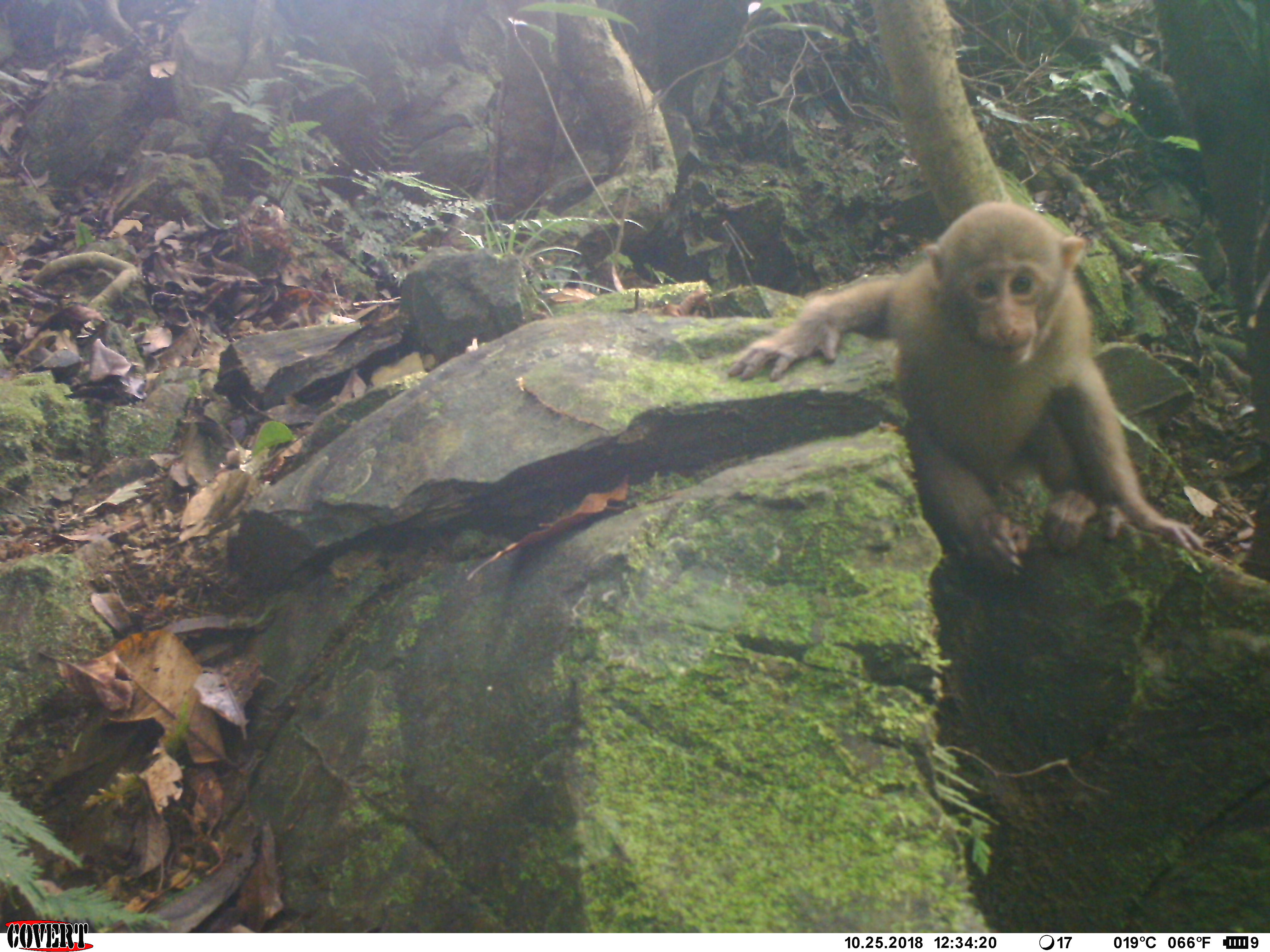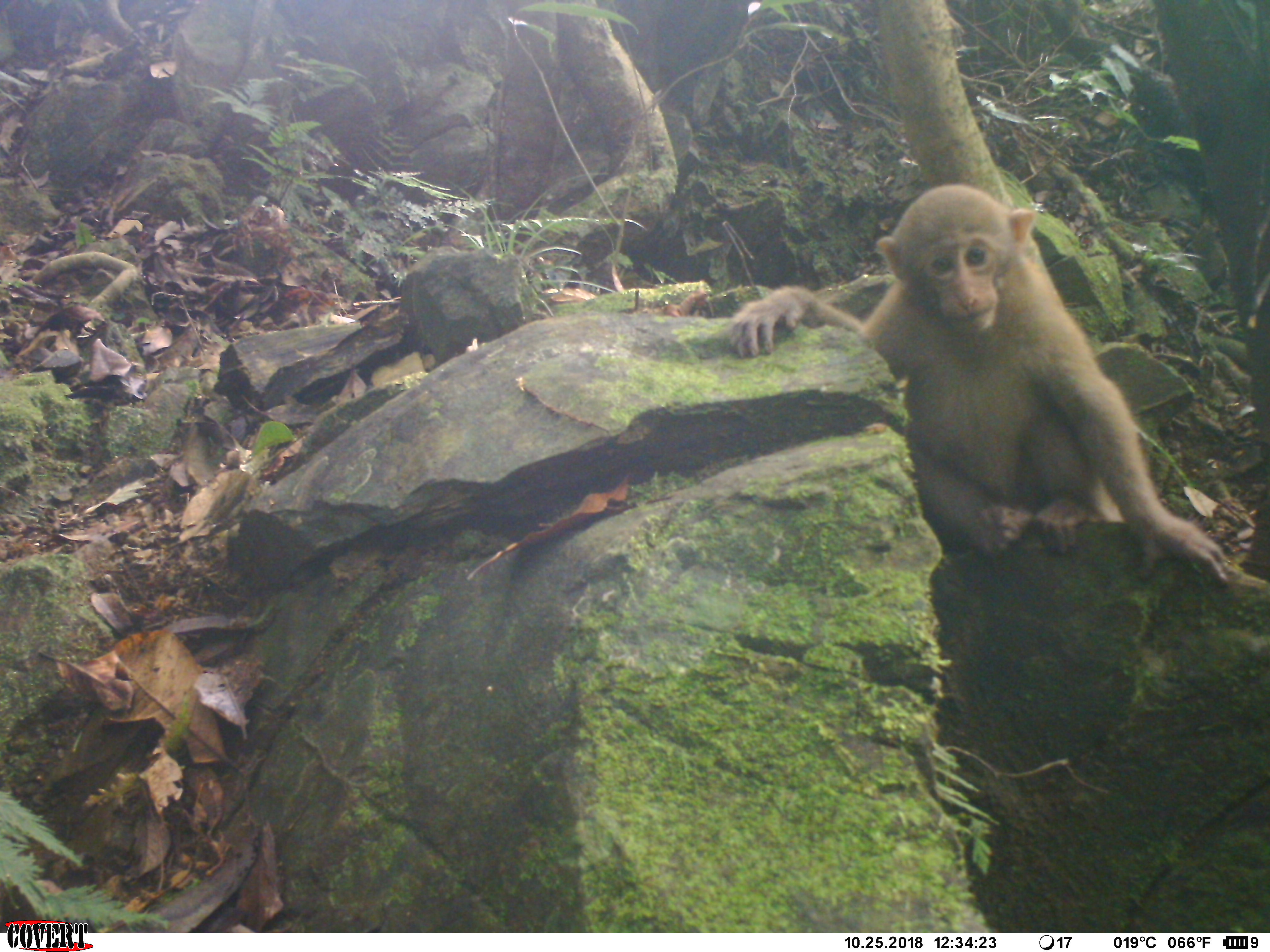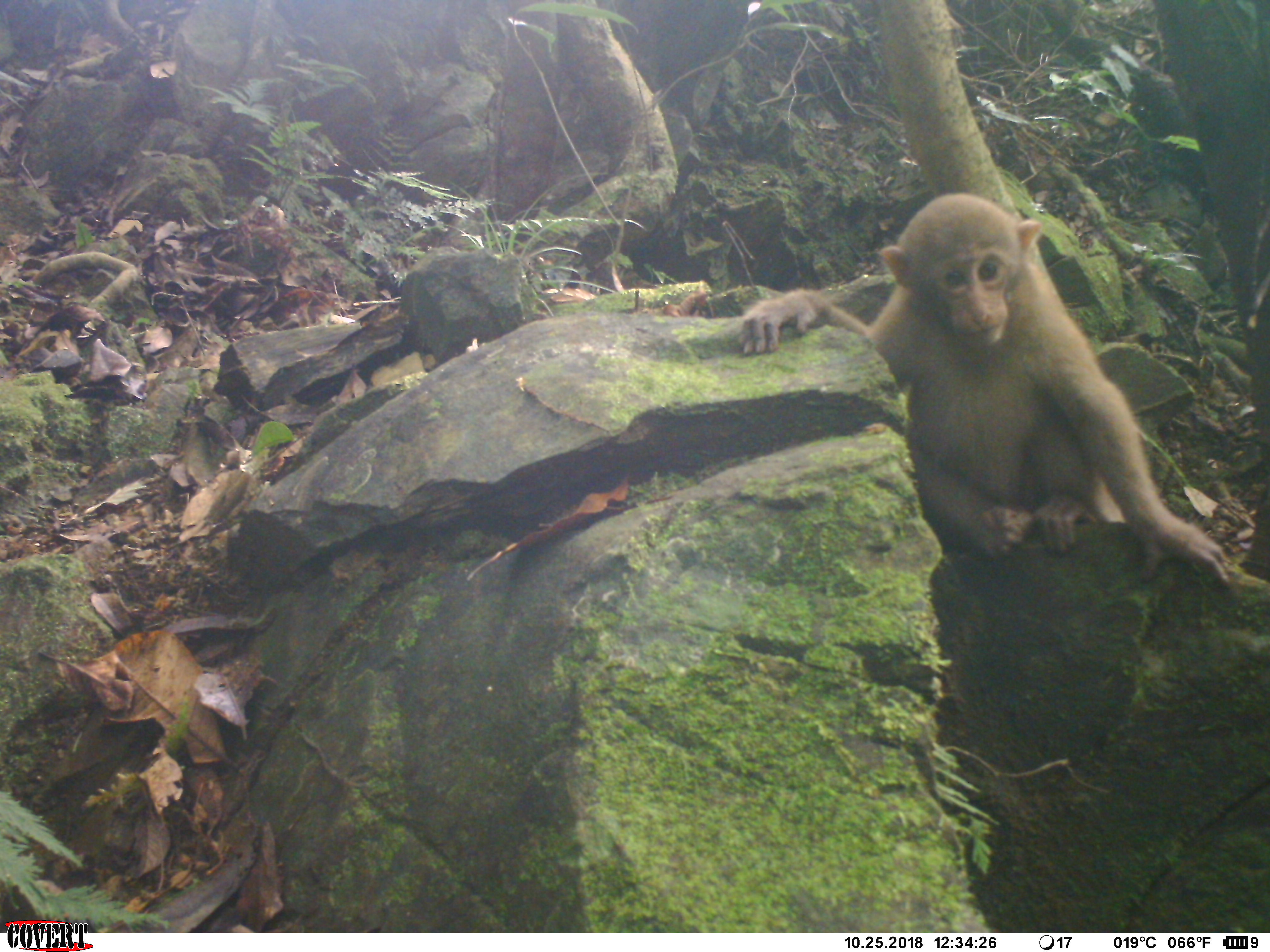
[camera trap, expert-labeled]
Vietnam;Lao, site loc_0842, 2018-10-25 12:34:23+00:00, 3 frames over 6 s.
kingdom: Animalia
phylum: Chordata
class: Mammalia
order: Primates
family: Cercopithecidae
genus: Macaca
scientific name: Macaca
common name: macaque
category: macaque not stump tailed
Macaque not stump tailed (macaque) (Macaca). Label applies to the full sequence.